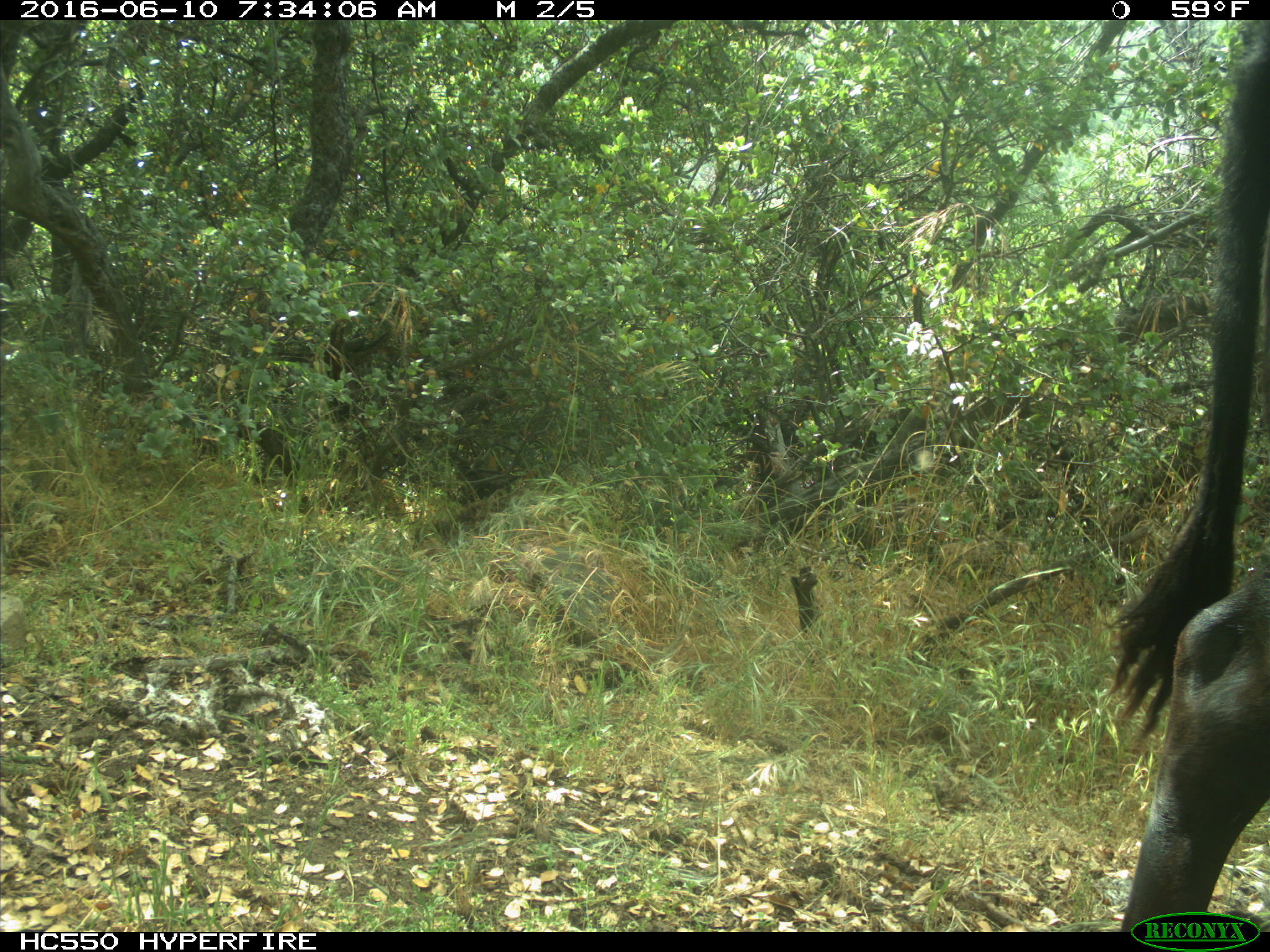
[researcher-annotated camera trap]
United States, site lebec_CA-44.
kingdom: Animalia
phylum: Chordata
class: Mammalia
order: Artiodactyla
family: Bovidae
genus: Bos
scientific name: Bos taurus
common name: domestic cow